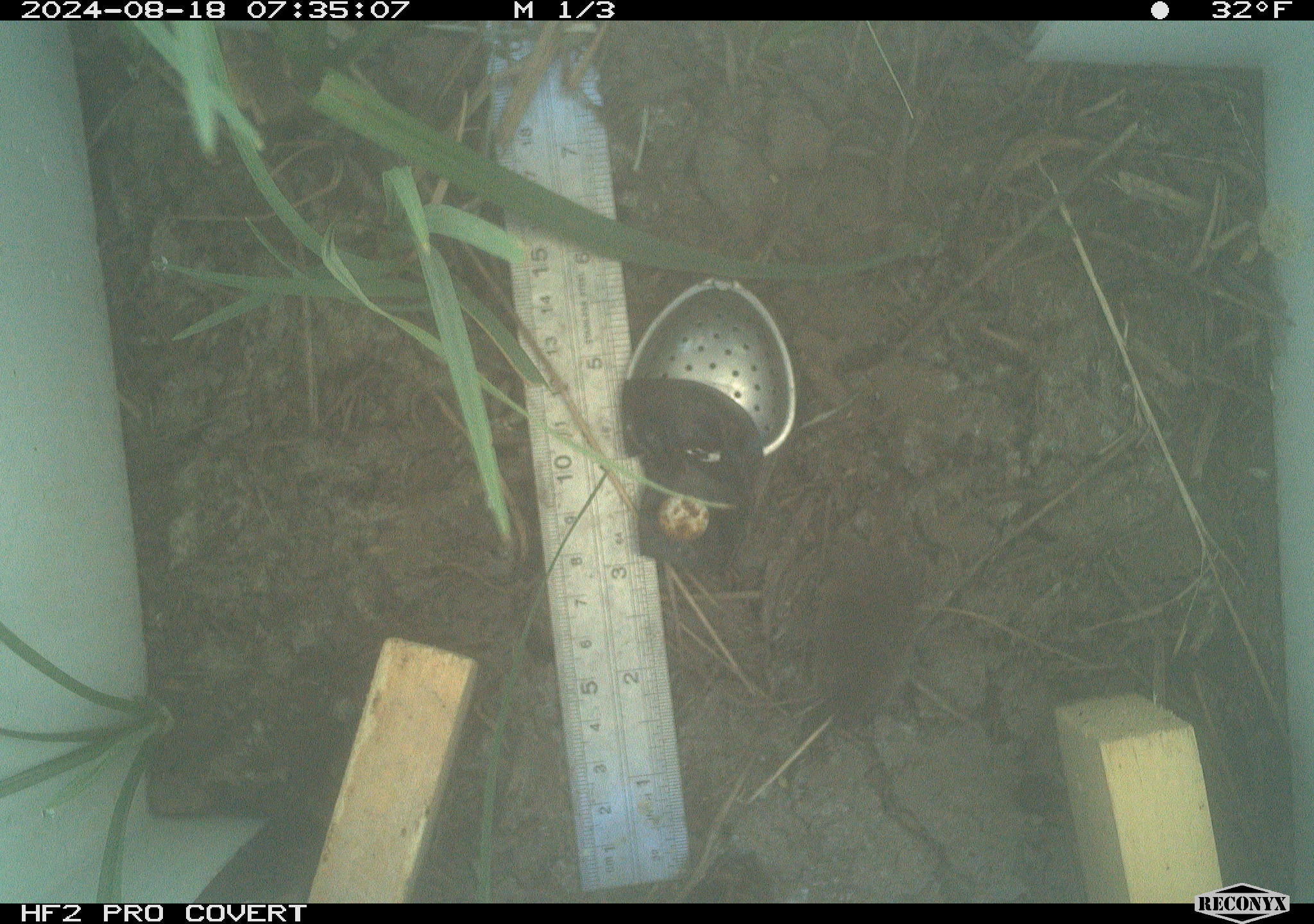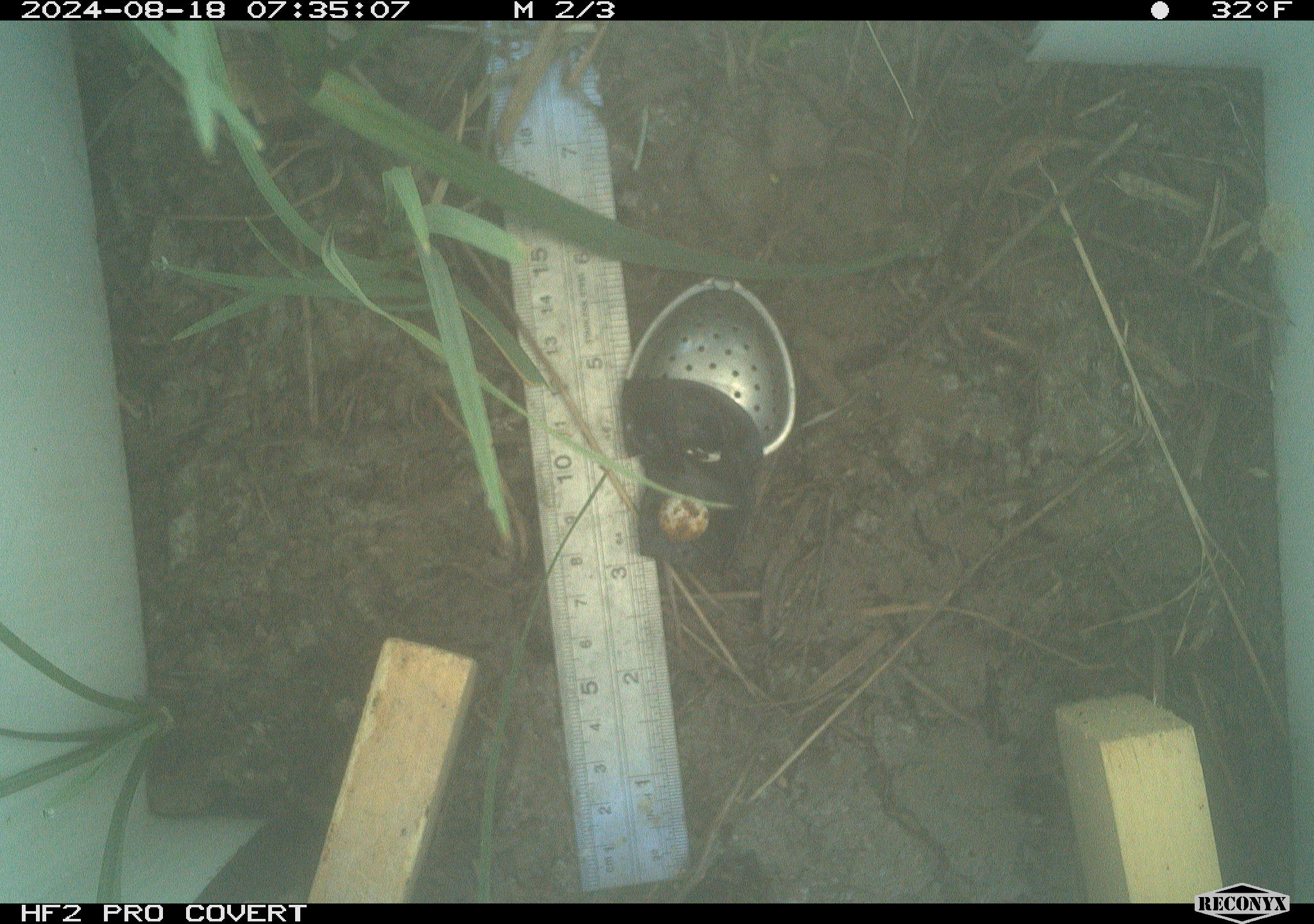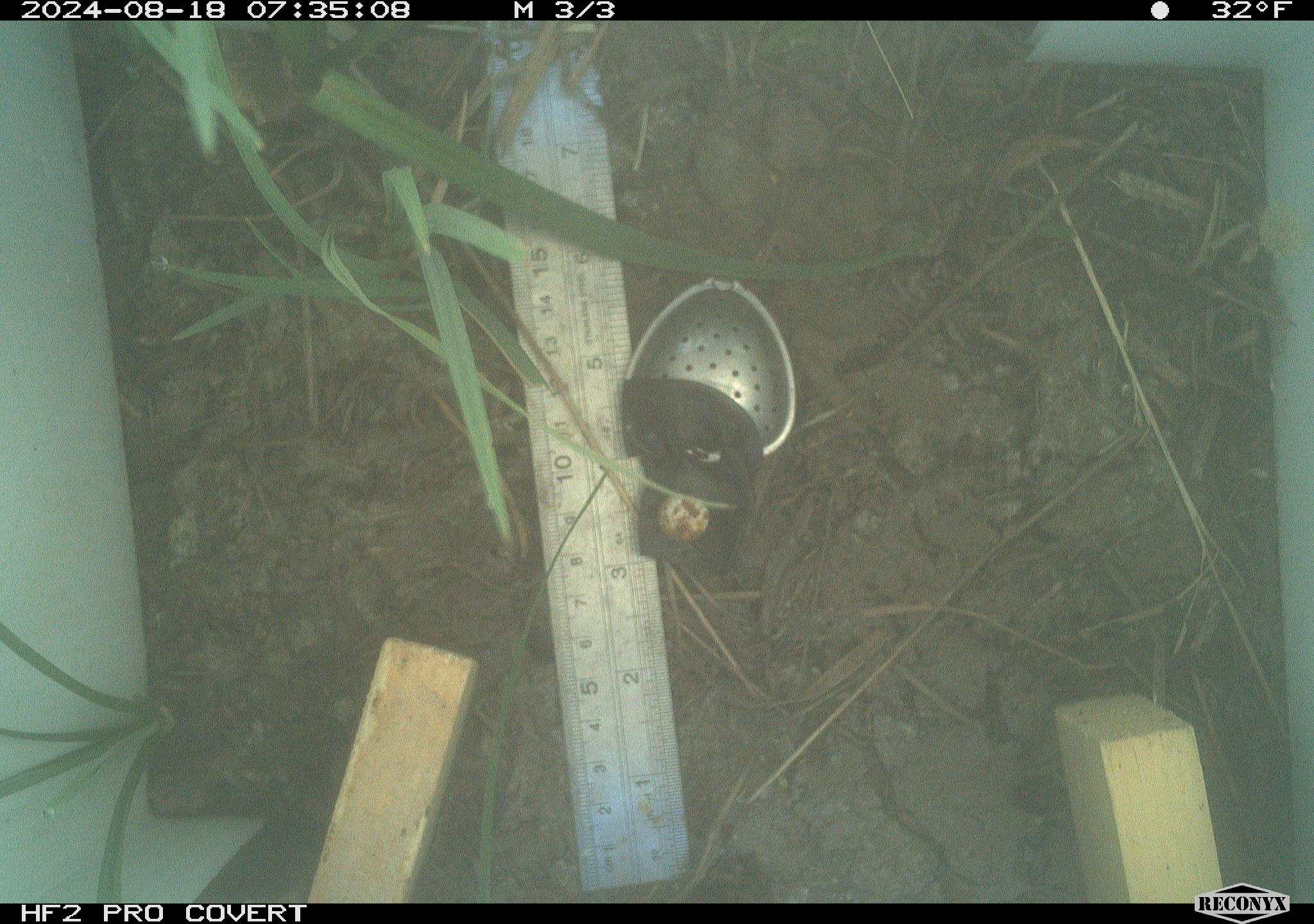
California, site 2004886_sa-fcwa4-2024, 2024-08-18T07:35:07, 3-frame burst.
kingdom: Animalia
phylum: Chordata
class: Mammalia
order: Rodentia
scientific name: Rodentia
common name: rodent